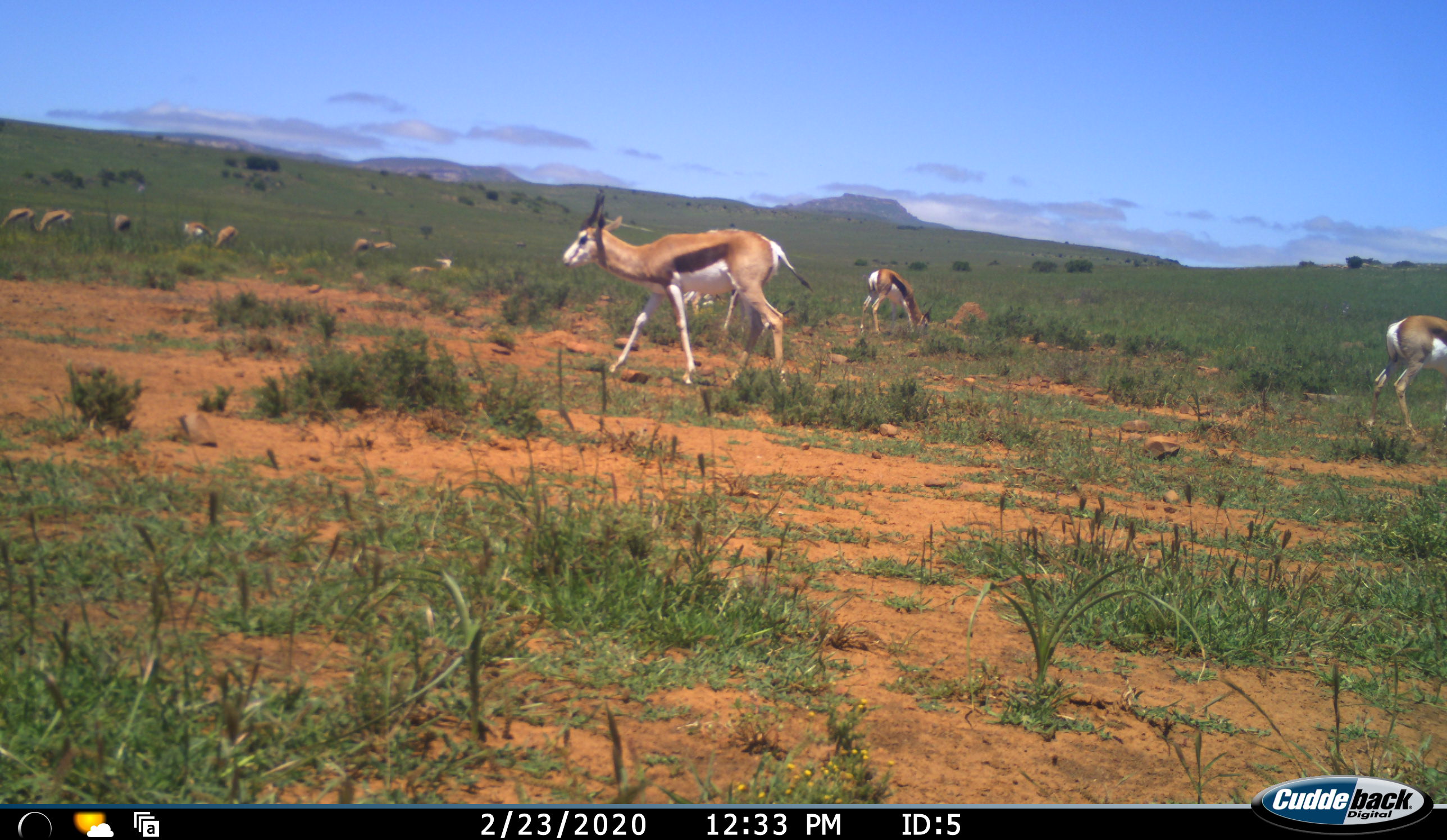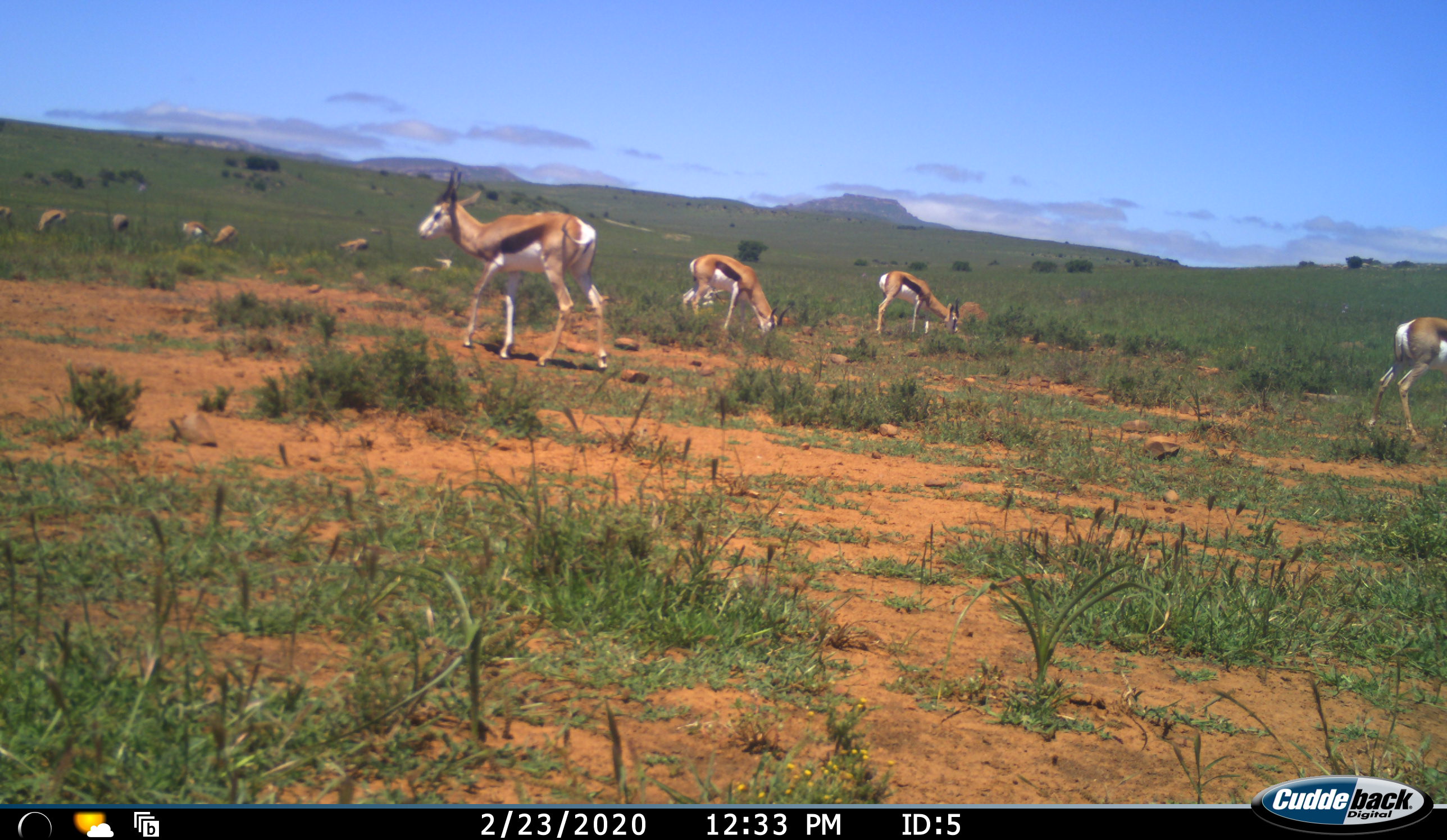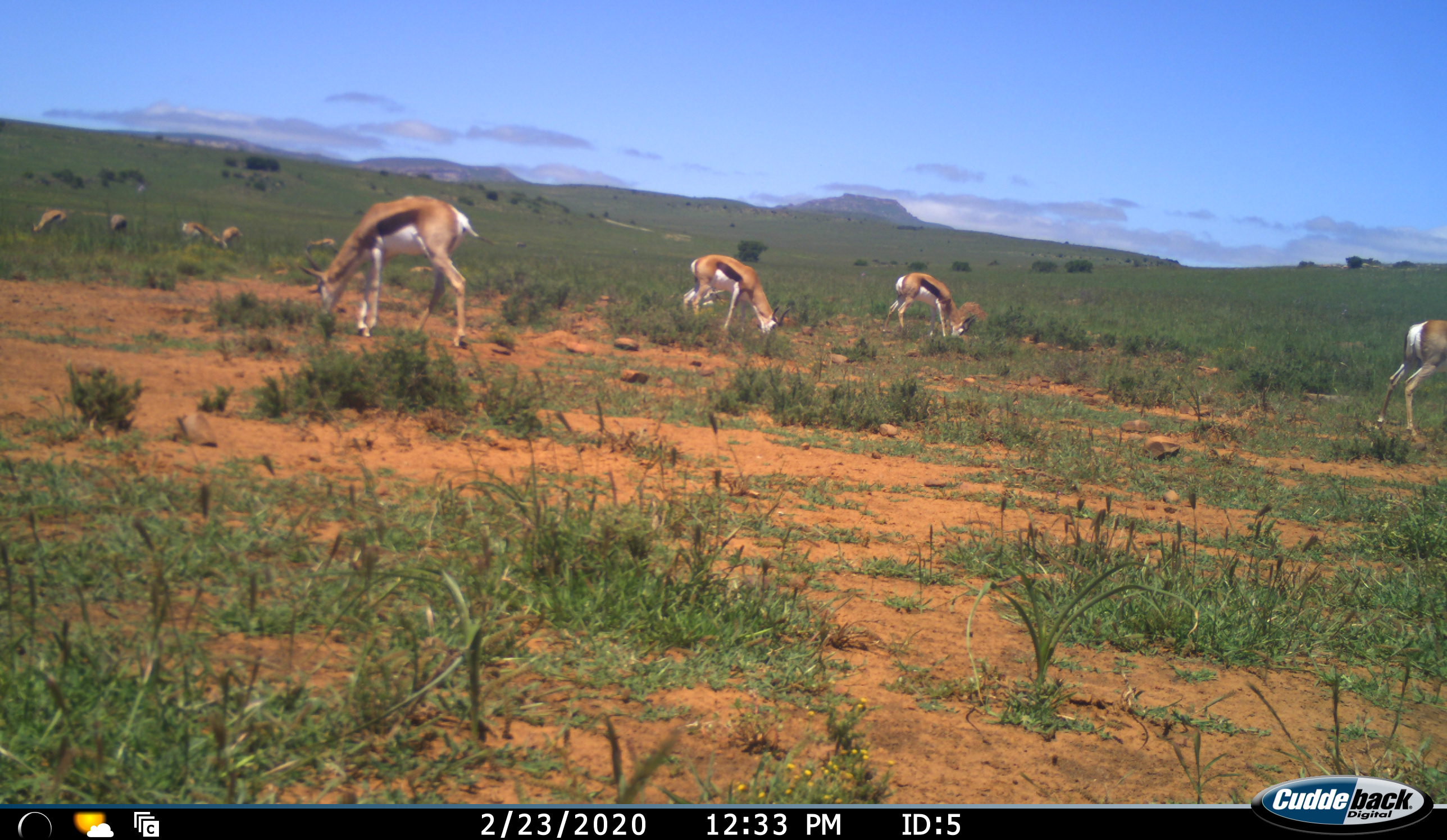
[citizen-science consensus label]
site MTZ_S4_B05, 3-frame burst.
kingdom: Animalia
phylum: Chordata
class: Mammalia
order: Artiodactyla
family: Bovidae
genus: Antidorcas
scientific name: Antidorcas marsupialis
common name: springbok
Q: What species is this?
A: Springbok (Antidorcas marsupialis).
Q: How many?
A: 11-50.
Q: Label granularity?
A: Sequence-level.